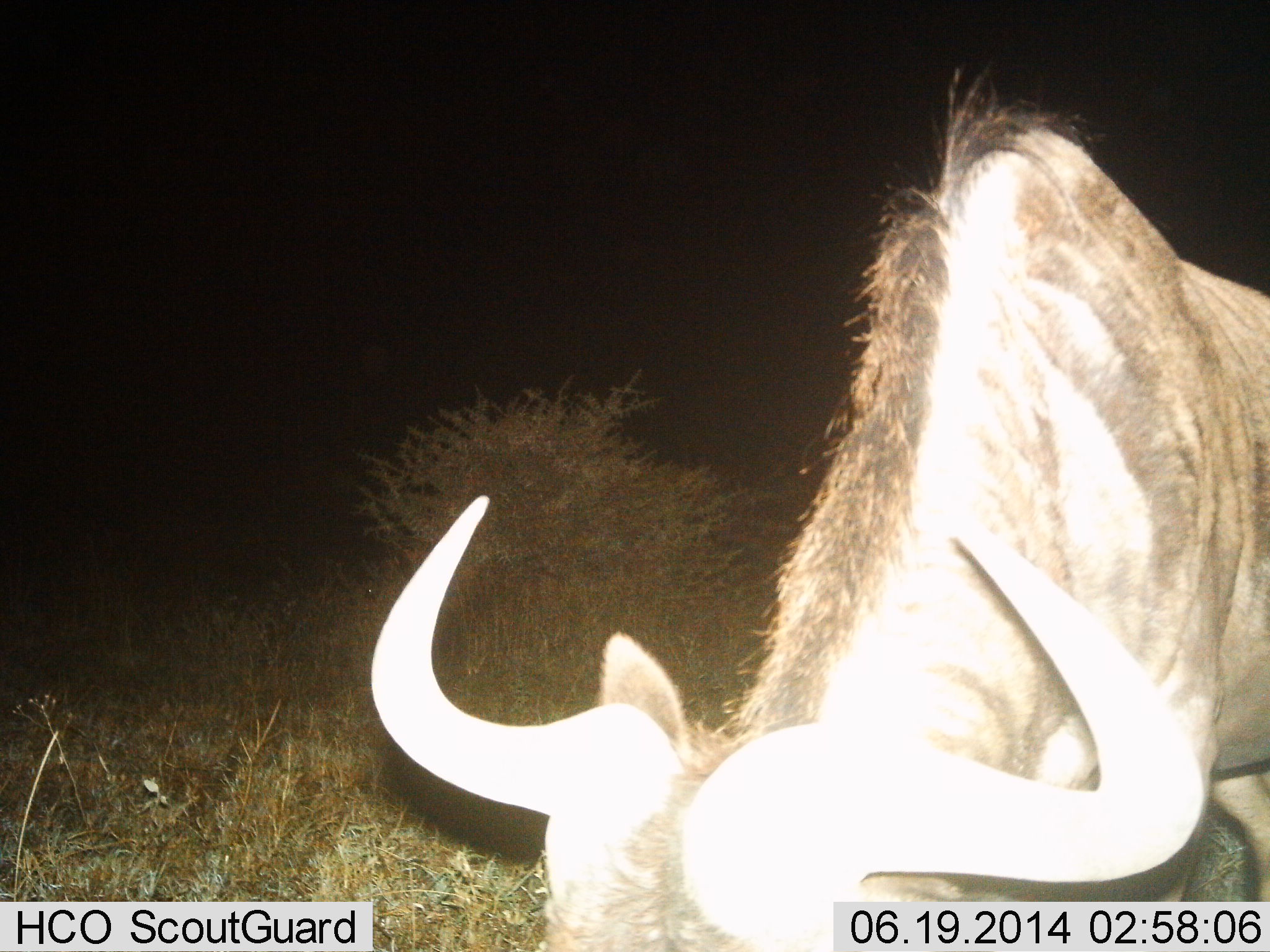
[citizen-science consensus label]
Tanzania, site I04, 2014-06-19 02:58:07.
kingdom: Animalia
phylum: Chordata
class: Mammalia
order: Artiodactyla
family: Bovidae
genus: Connochaetes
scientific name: Connochaetes taurinus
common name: blue wildebeest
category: wildebeest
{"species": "wildebeest (blue wildebeest) (Connochaetes taurinus)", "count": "1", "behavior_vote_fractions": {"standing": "40%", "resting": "0%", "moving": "0%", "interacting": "0%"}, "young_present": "0%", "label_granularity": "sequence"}